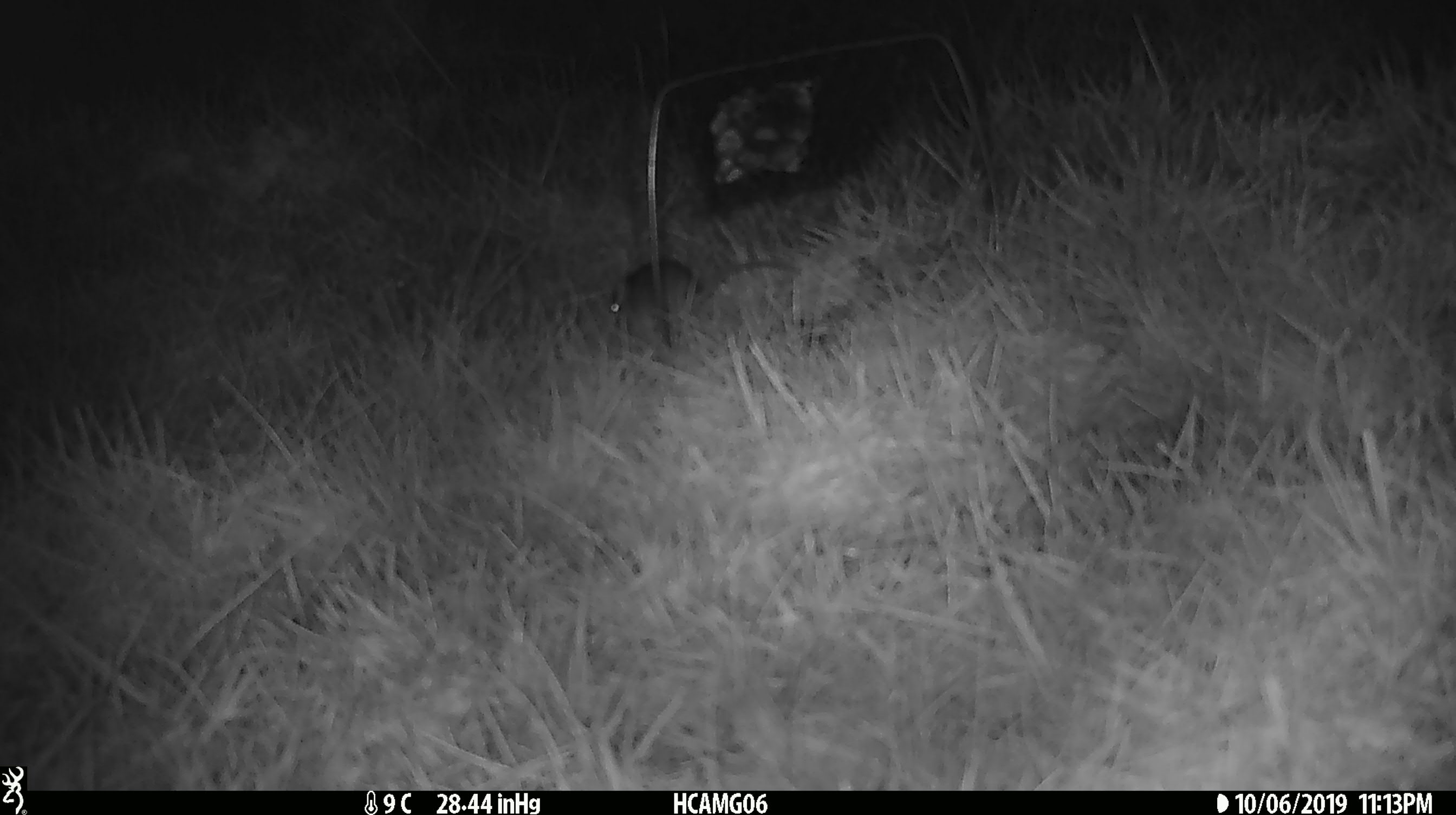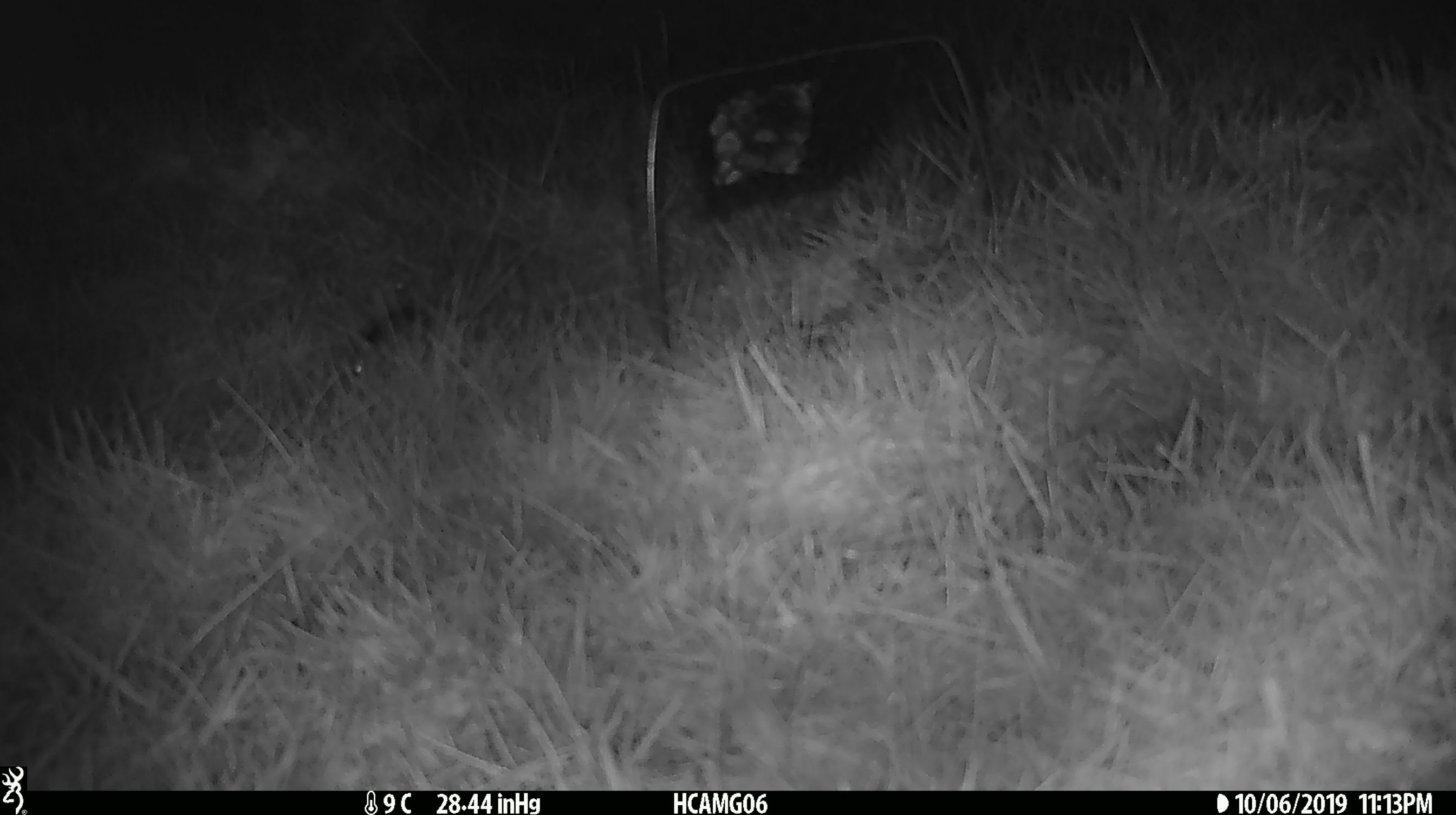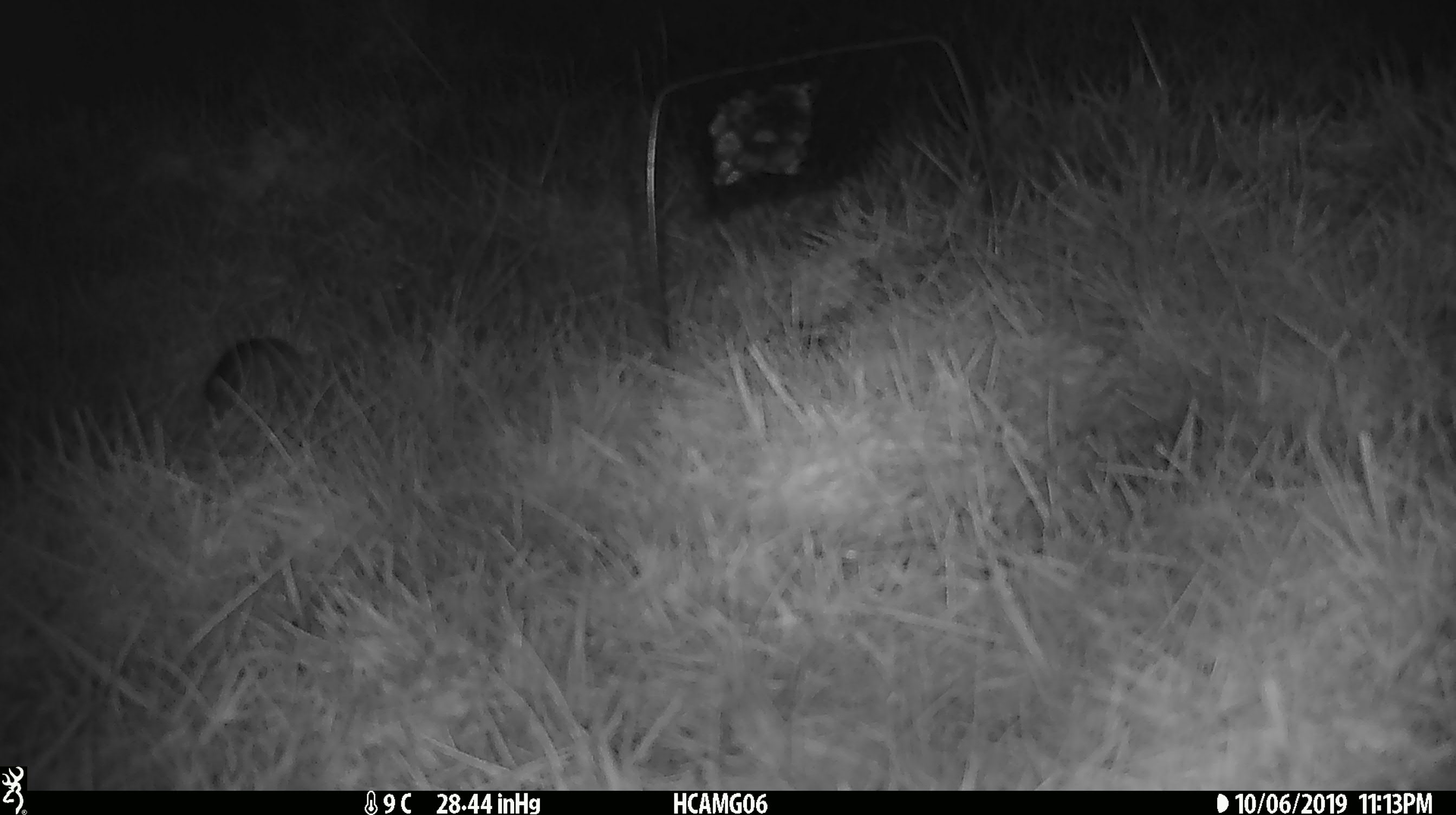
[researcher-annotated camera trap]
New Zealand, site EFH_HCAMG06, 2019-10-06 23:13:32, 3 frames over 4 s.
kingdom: Animalia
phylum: Chordata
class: Mammalia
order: Rodentia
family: Muridae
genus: Mus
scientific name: Mus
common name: mouse